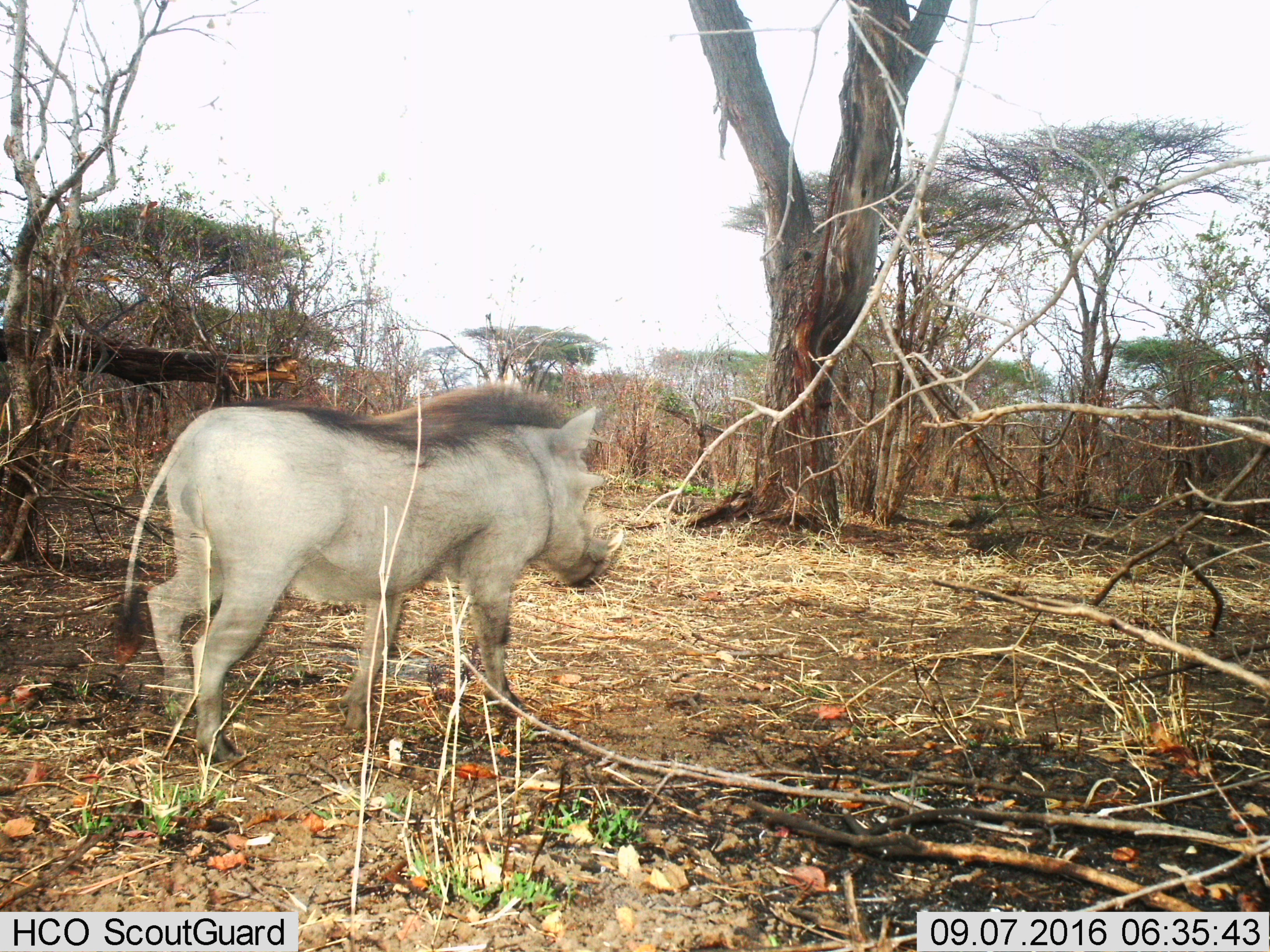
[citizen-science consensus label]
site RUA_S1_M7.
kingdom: Animalia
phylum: Chordata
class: Mammalia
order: Artiodactyla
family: Suidae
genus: Phacochoerus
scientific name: Phacochoerus africanus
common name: warthog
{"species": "warthog (Phacochoerus africanus)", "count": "1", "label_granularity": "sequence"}